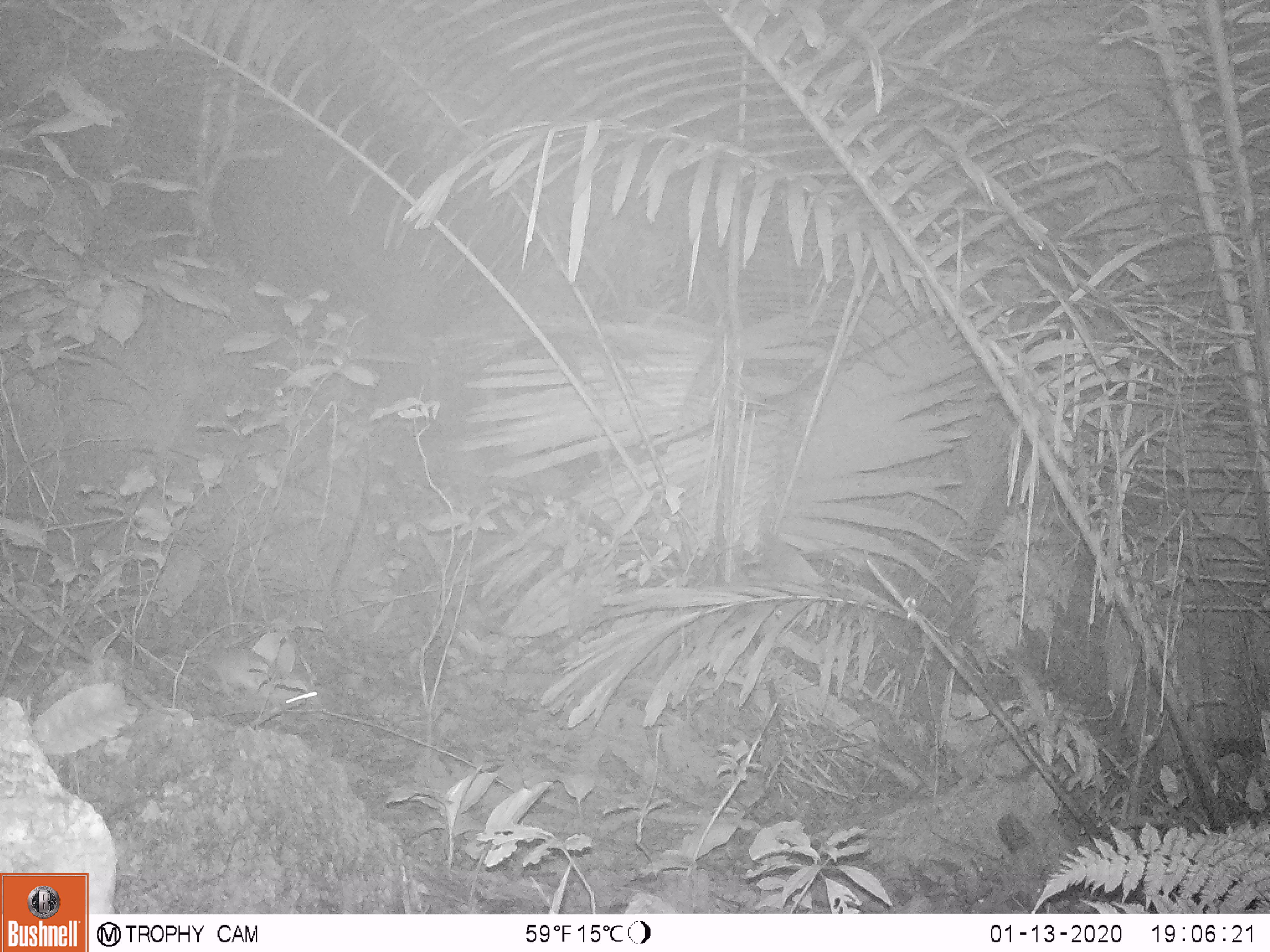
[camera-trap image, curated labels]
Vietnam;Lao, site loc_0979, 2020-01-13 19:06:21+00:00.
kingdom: Animalia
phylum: Chordata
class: Mammalia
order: Rodentia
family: Muridae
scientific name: Muridae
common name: old-world mice and rats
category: unidentified murid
Unidentified murid (old-world mice and rats) (Muridae). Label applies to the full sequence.